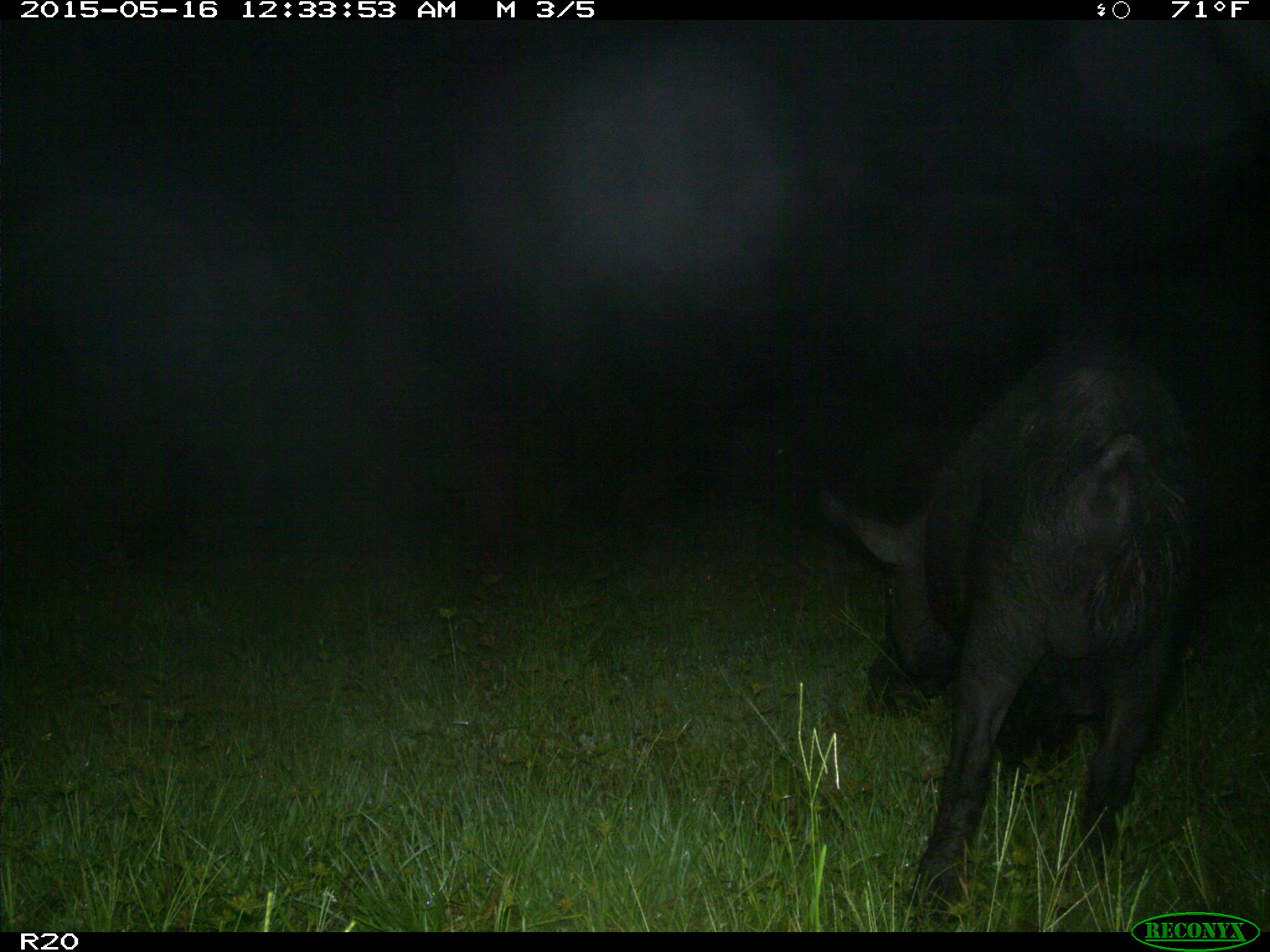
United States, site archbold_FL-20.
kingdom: Animalia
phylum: Chordata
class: Mammalia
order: Artiodactyla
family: Suidae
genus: Sus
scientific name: Sus scrofa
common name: wild boar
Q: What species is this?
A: Sus scrofa (wild boar).